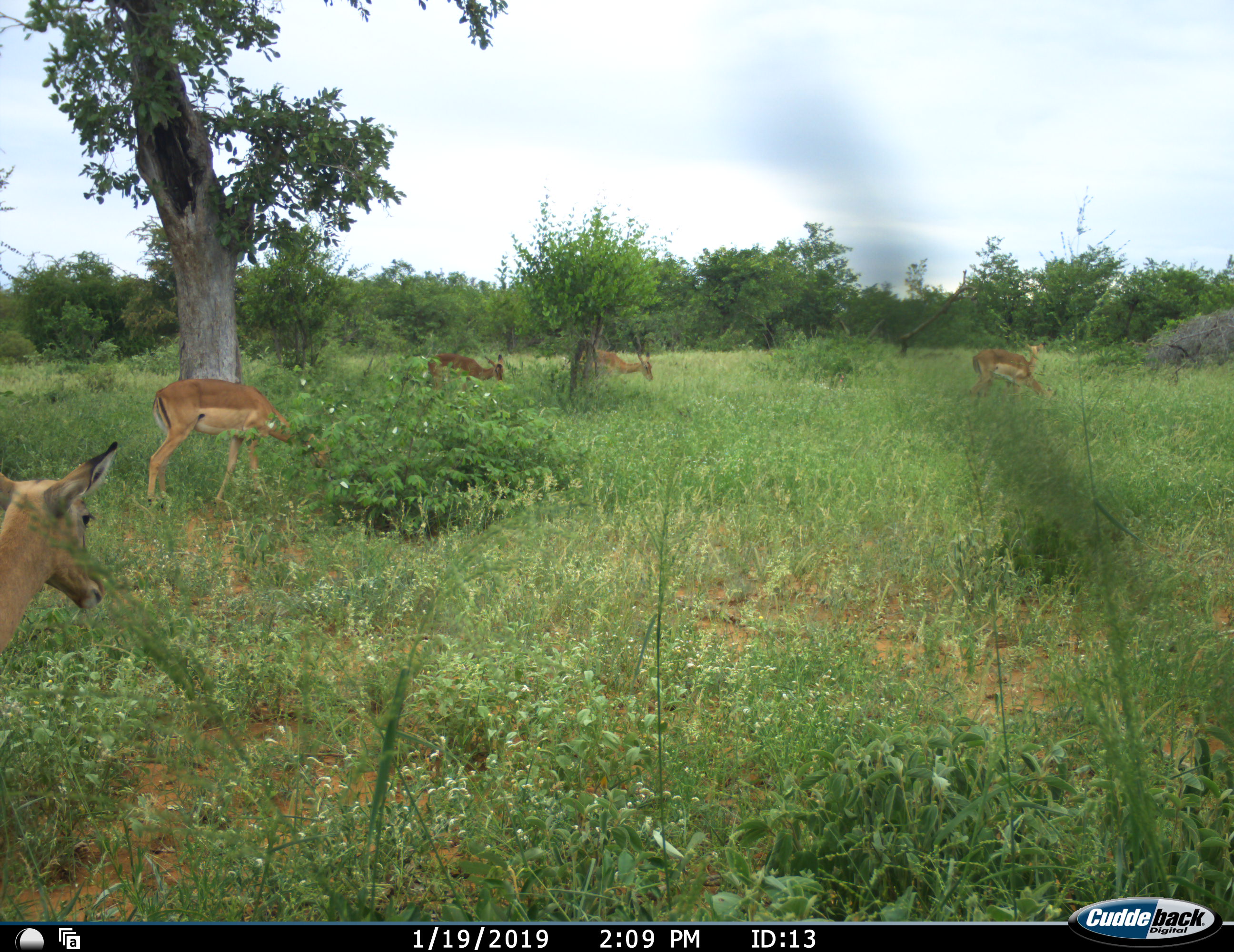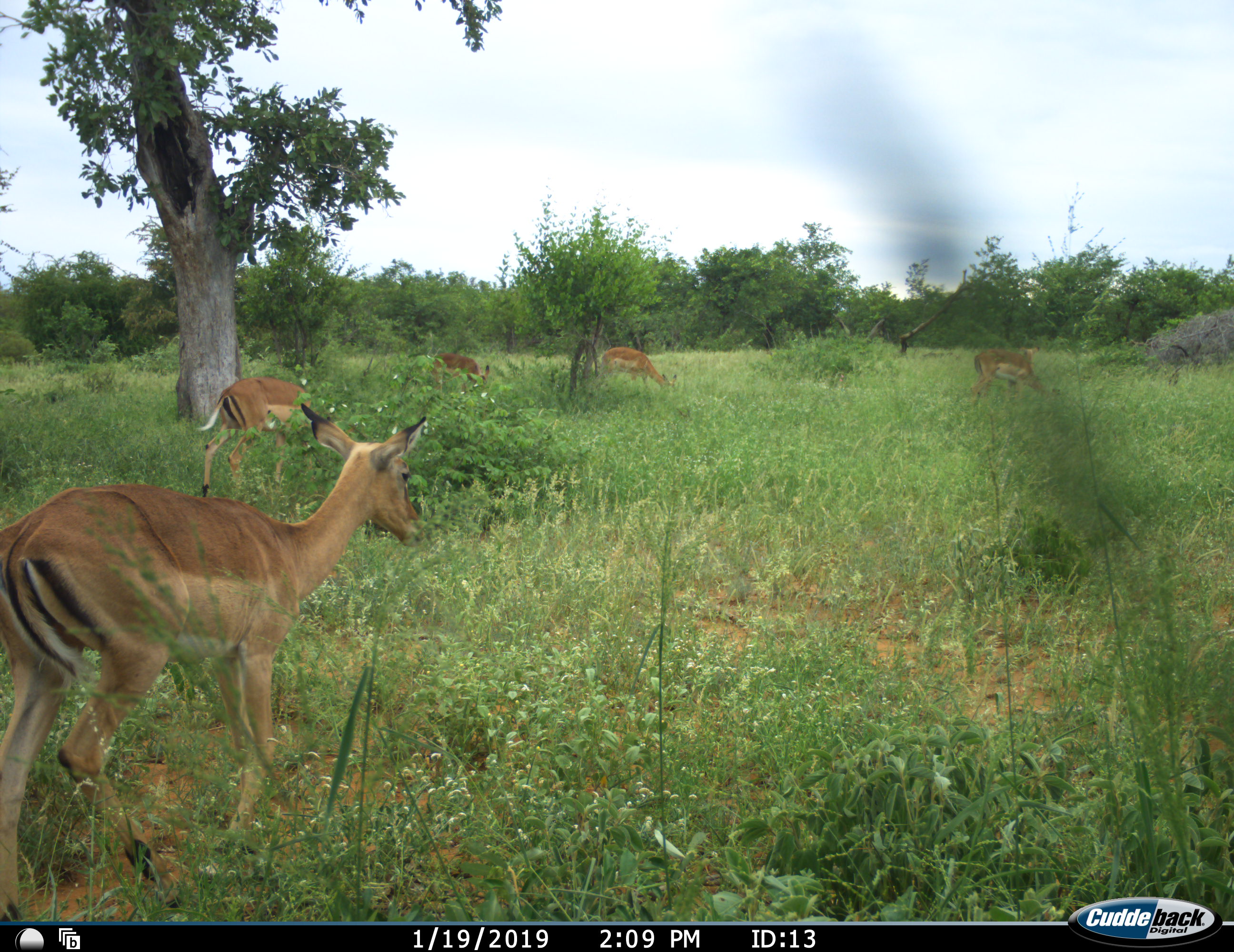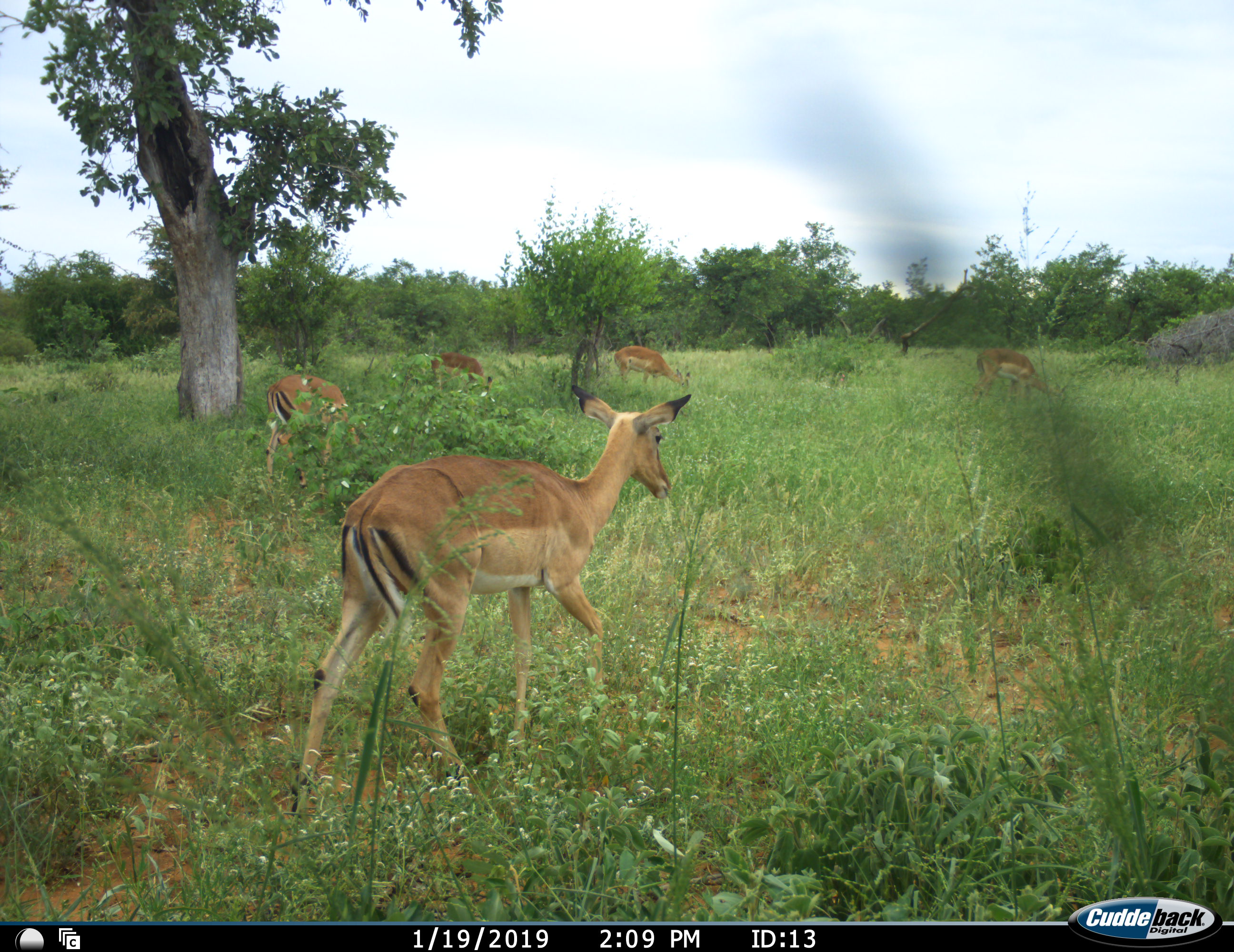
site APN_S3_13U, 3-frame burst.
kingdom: Animalia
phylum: Chordata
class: Mammalia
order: Artiodactyla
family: Bovidae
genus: Aepyceros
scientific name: Aepyceros melampus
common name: impala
Impala (Aepyceros melampus), count 6. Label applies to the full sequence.